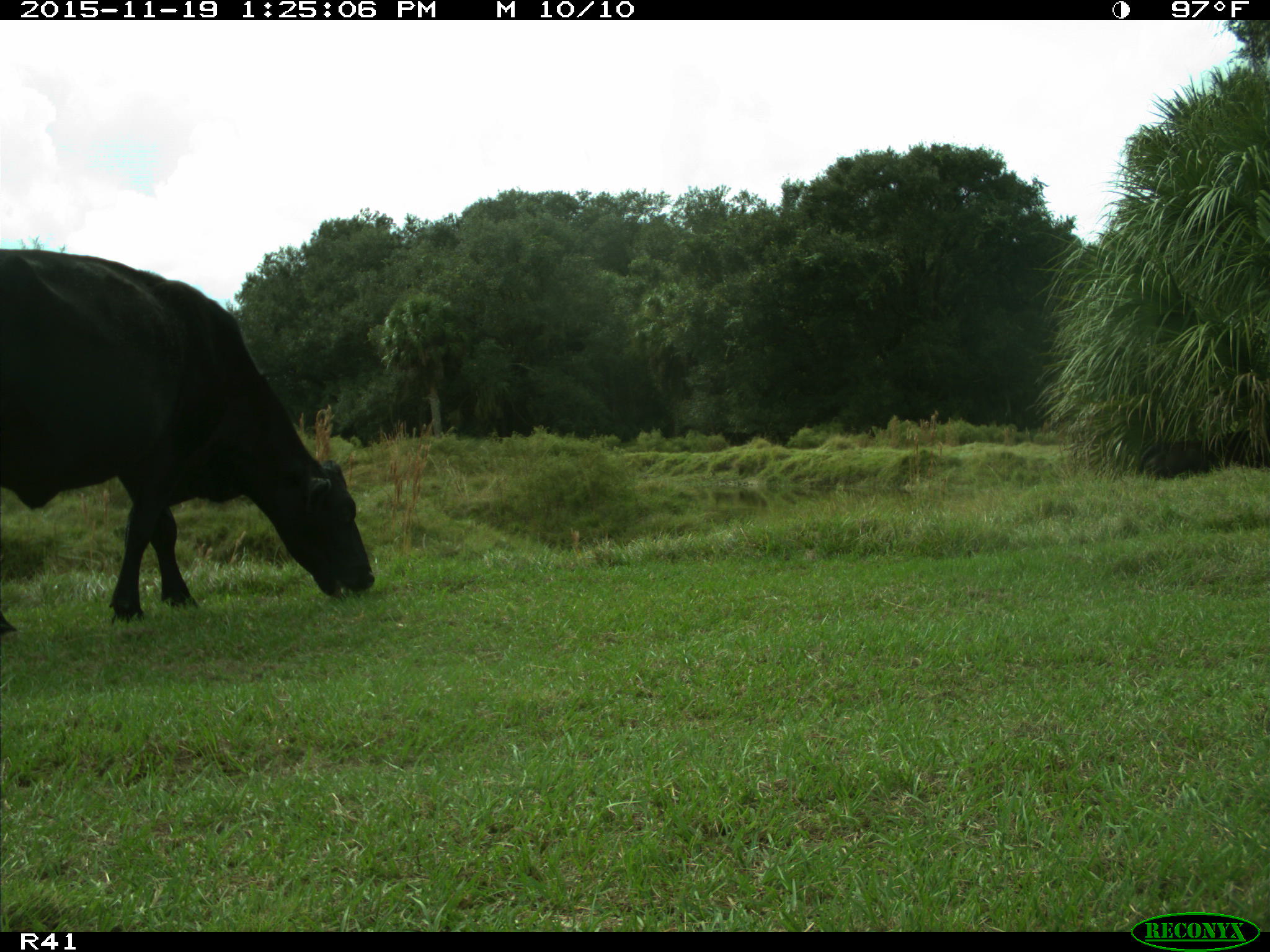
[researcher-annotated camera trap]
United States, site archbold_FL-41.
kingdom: Animalia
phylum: Chordata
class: Mammalia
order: Artiodactyla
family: Bovidae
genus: Bos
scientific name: Bos taurus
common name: domestic cow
Bos taurus (domestic cow).